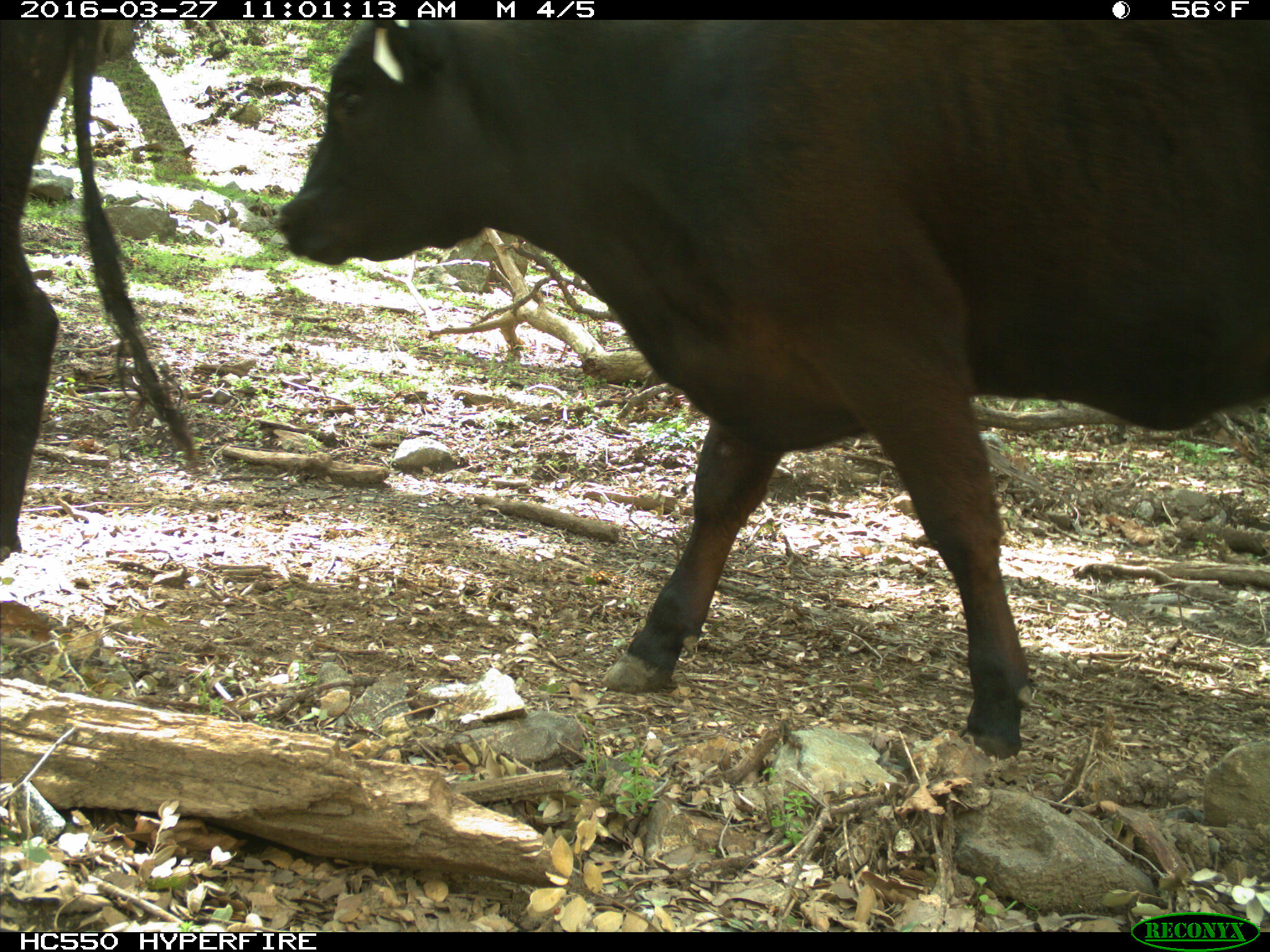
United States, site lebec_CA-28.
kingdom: Animalia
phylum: Chordata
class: Mammalia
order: Artiodactyla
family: Bovidae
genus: Bos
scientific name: Bos taurus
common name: domestic cow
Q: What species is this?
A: Bos taurus (domestic cow).